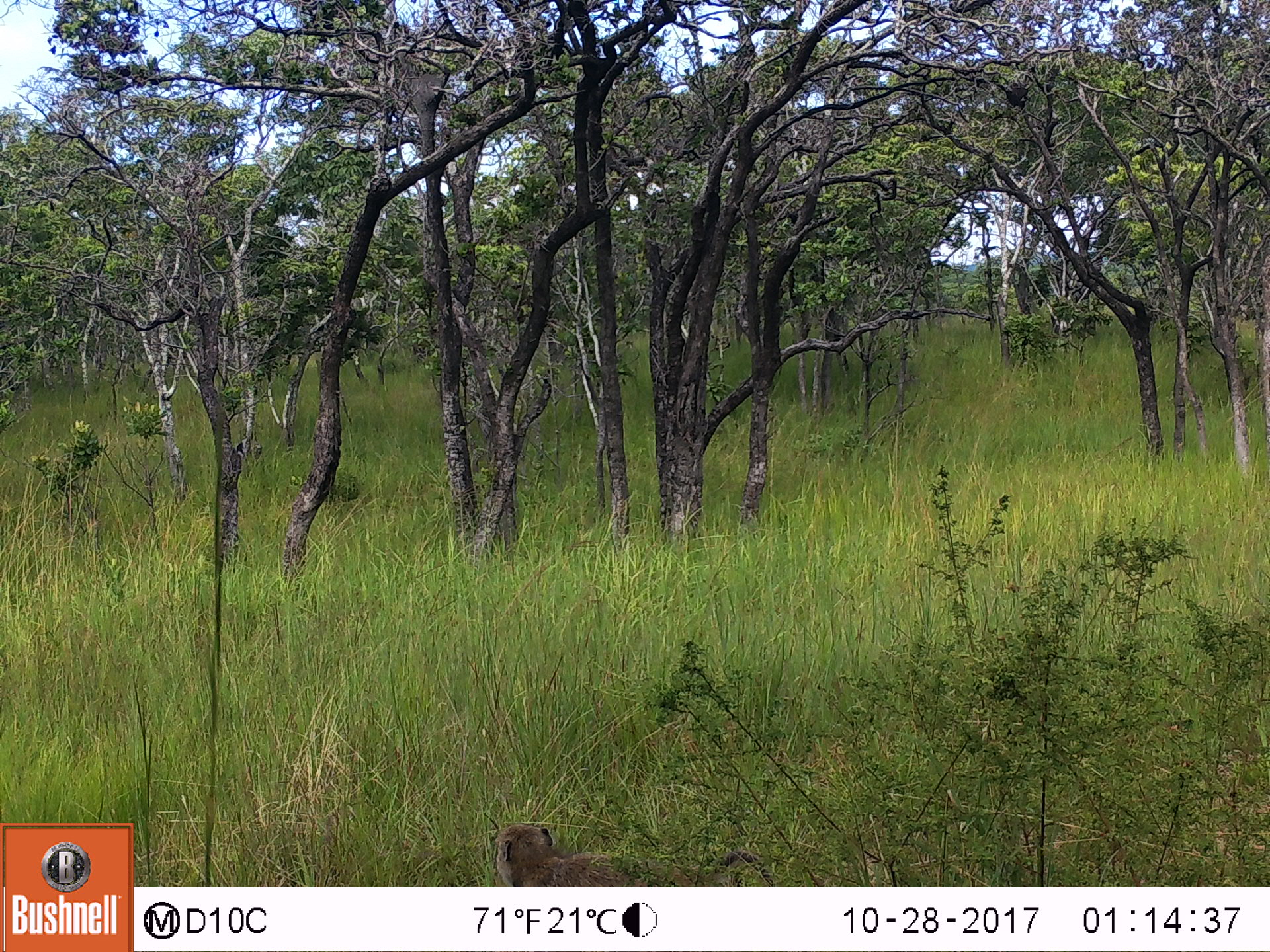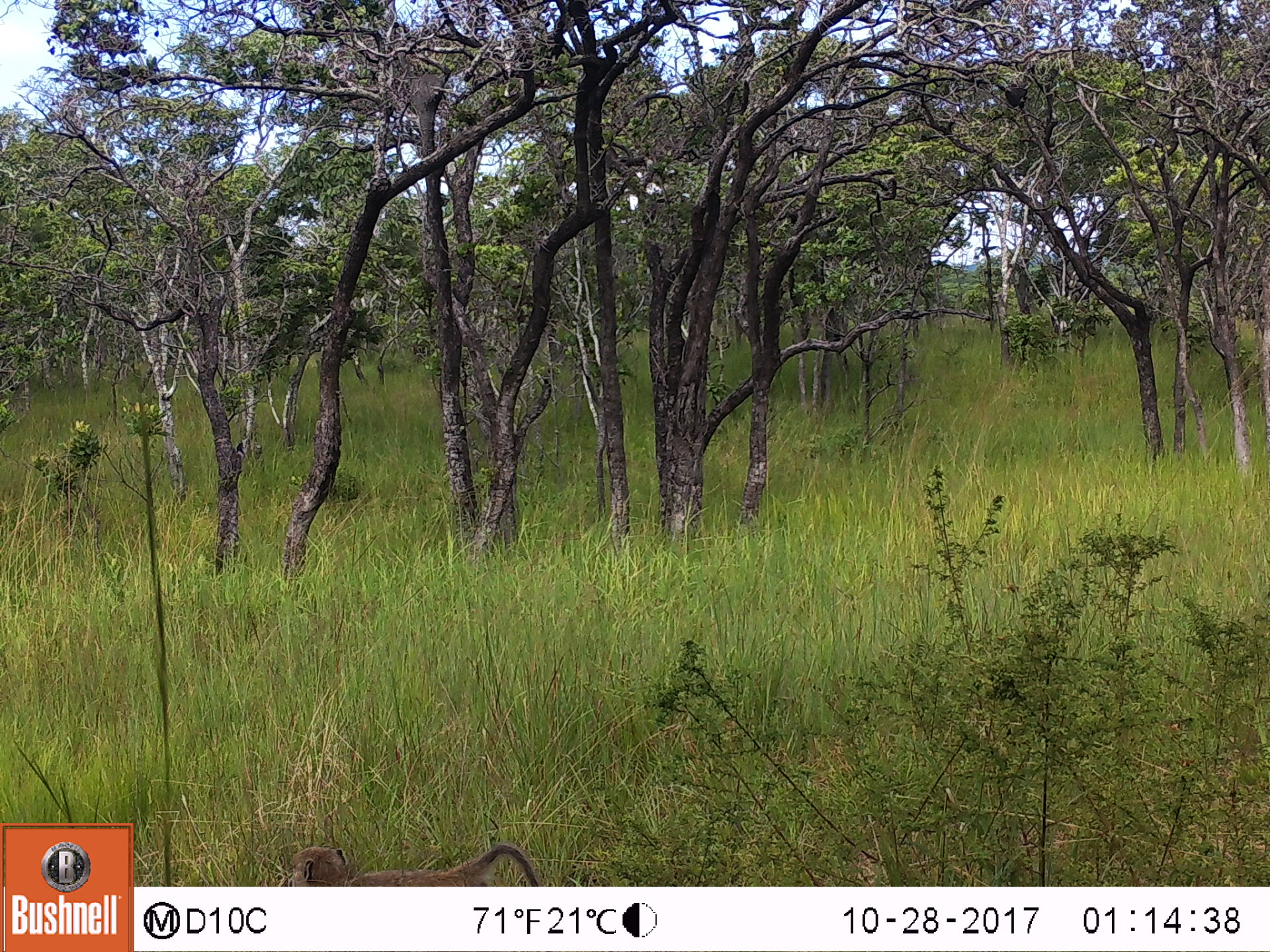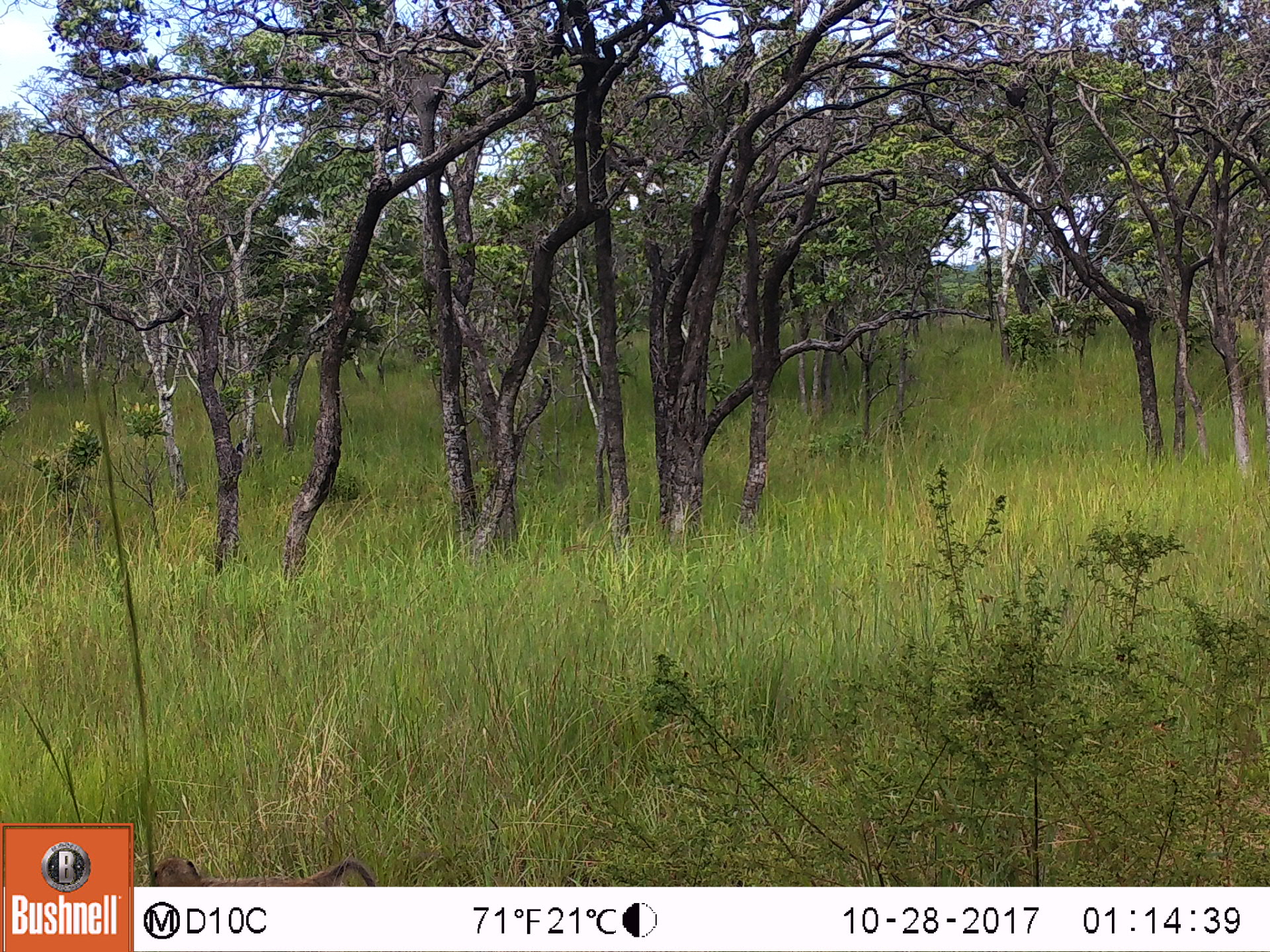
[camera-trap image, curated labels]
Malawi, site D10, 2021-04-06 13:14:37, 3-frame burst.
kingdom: Animalia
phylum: Chordata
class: Mammalia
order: Primates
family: Cercopithecidae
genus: Papio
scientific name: Papio cynocephalus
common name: yellow baboon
Yellow baboon (Papio cynocephalus), count 1.